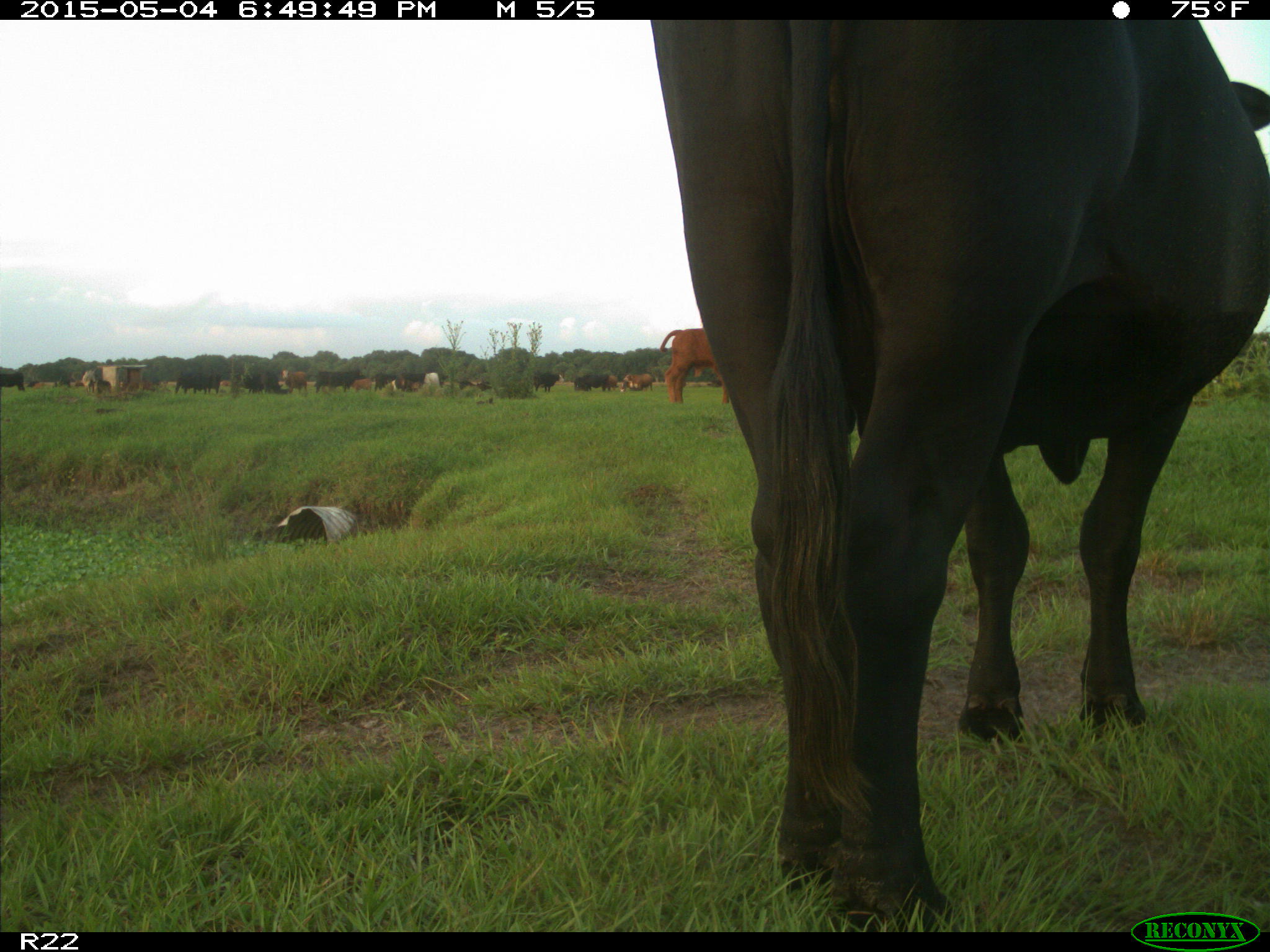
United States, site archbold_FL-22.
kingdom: Animalia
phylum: Chordata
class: Mammalia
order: Artiodactyla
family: Bovidae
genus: Bos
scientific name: Bos taurus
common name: domestic cow